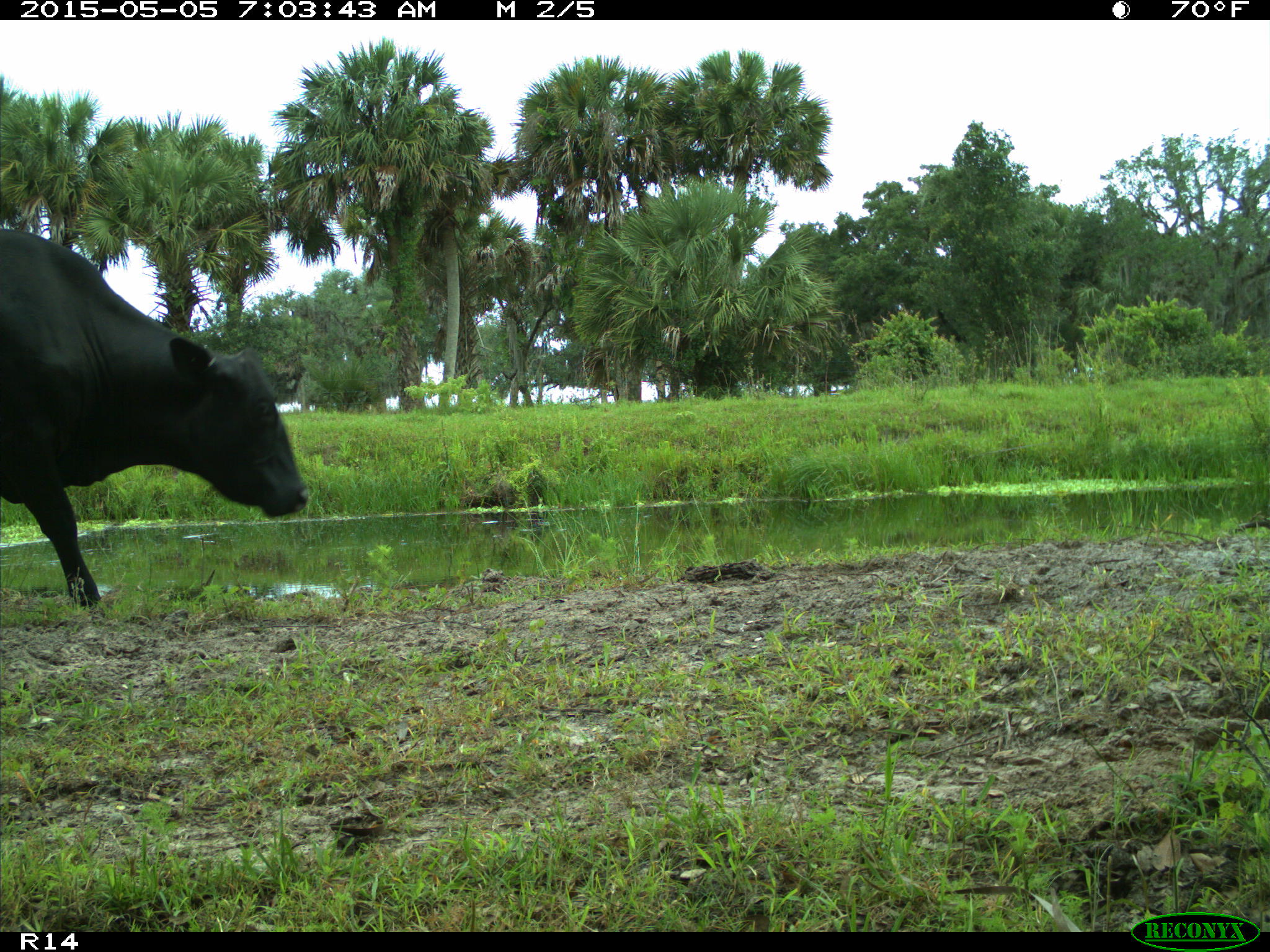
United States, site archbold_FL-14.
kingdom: Animalia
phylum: Chordata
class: Mammalia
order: Artiodactyla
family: Bovidae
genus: Bos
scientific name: Bos taurus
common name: domestic cow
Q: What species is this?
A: Bos taurus (domestic cow).